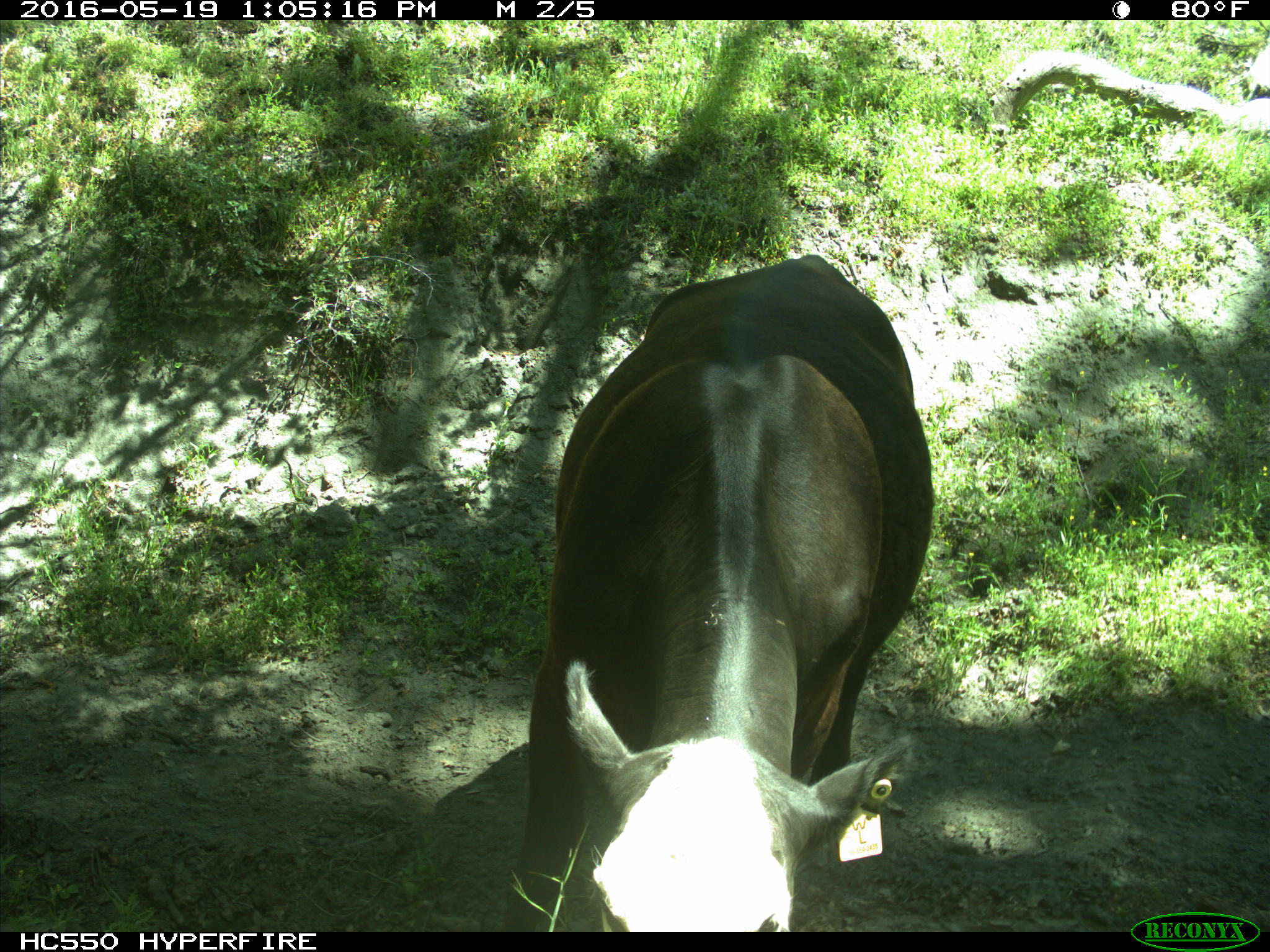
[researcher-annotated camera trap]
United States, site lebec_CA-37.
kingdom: Animalia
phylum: Chordata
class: Mammalia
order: Artiodactyla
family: Bovidae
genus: Bos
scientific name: Bos taurus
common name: domestic cow